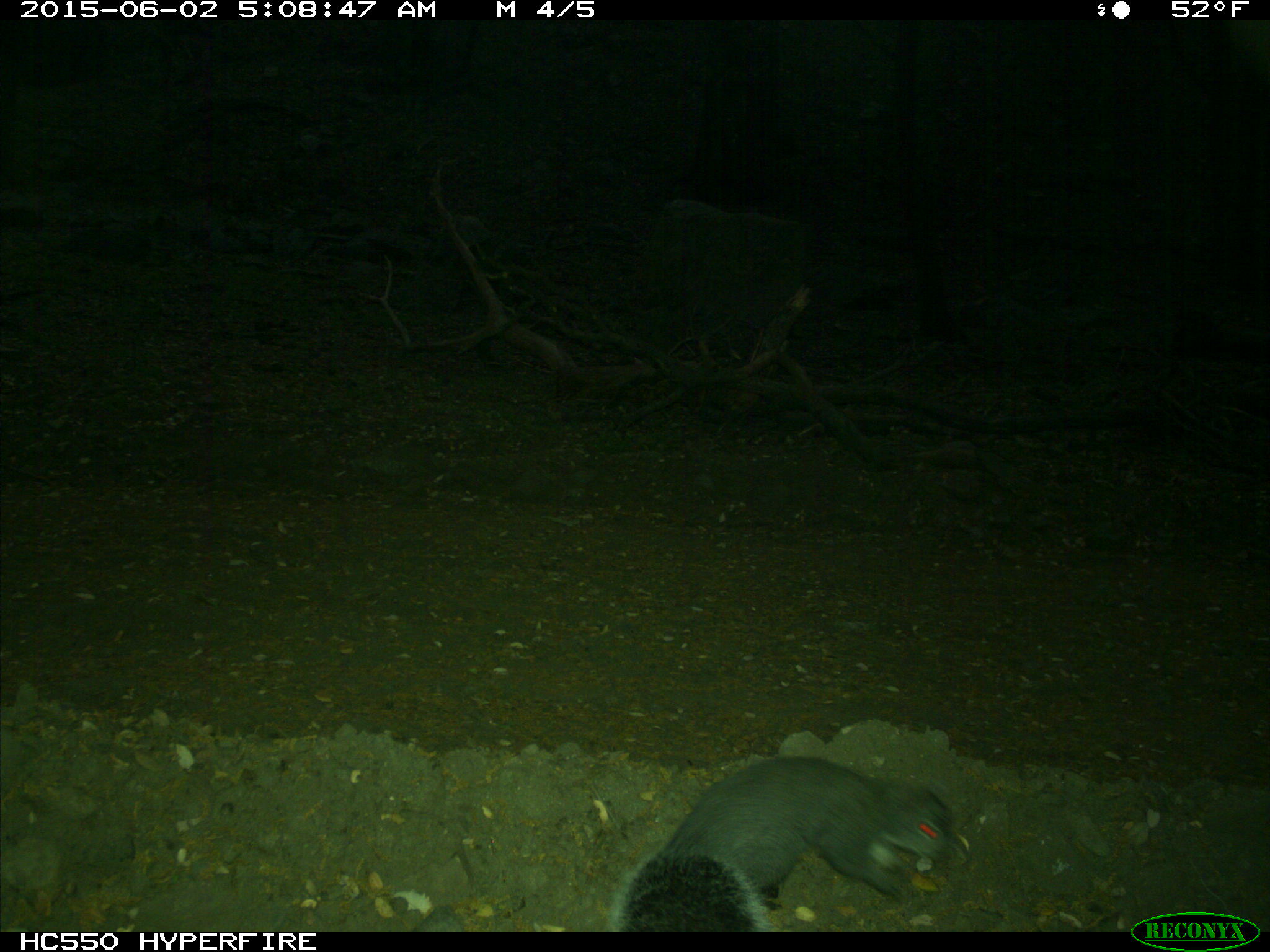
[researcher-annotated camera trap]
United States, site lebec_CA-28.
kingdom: Animalia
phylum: Chordata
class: Mammalia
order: Rodentia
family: Sciuridae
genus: Sciurus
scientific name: Sciurus carolinensis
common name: eastern gray squirrel